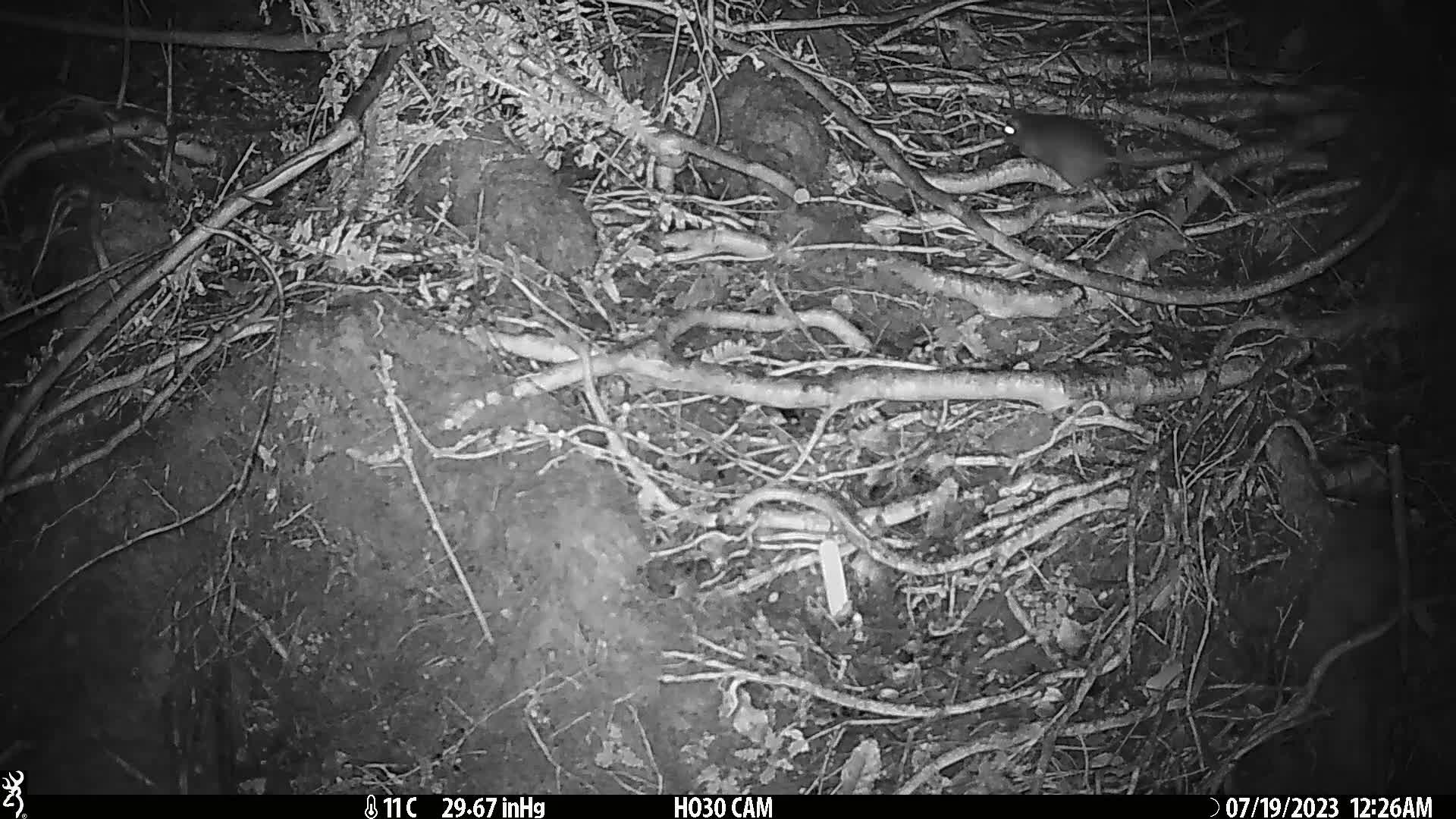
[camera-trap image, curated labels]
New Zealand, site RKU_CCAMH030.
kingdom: Animalia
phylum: Chordata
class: Mammalia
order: Rodentia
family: Muridae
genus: Rattus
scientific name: Rattus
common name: rat